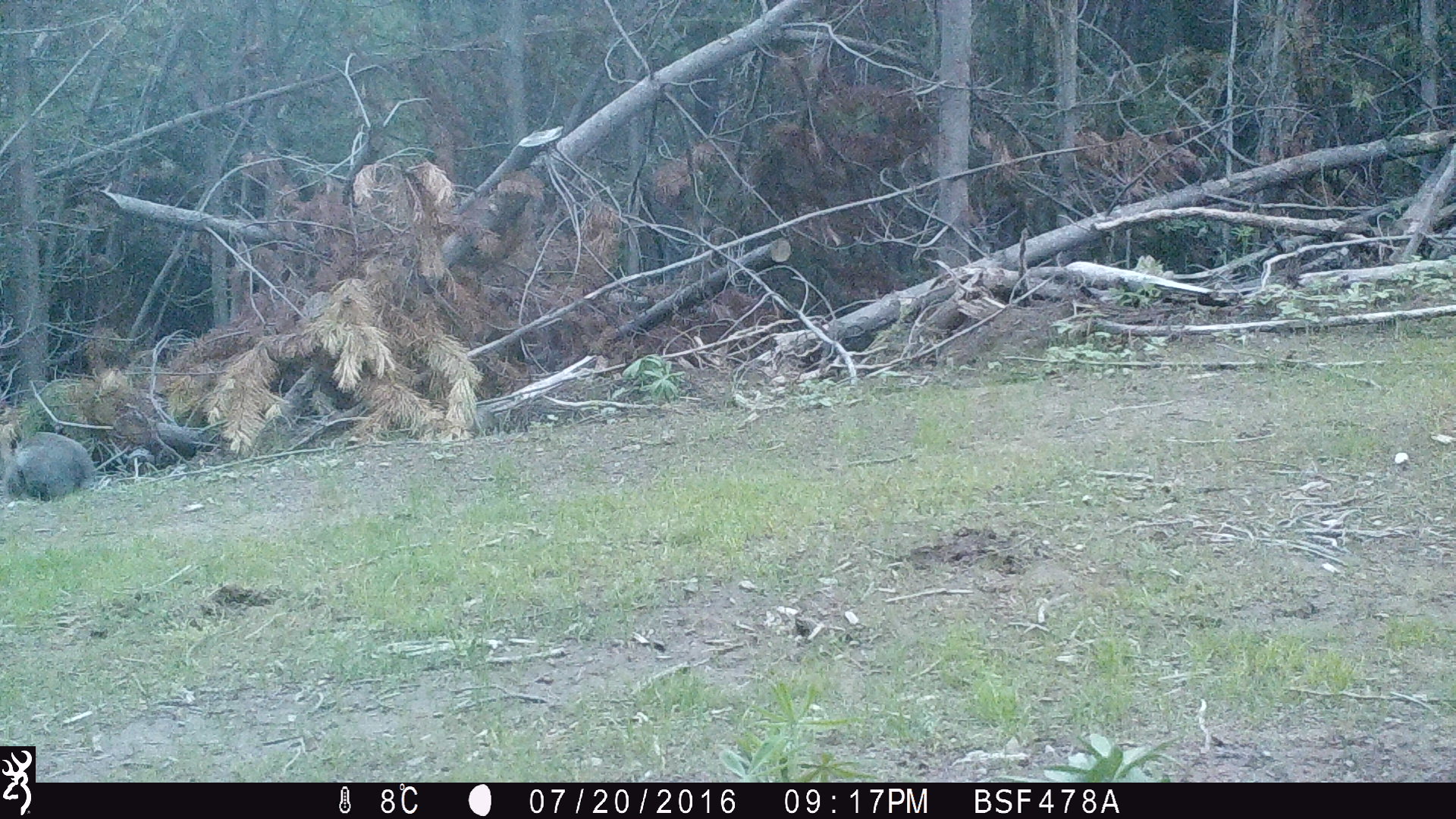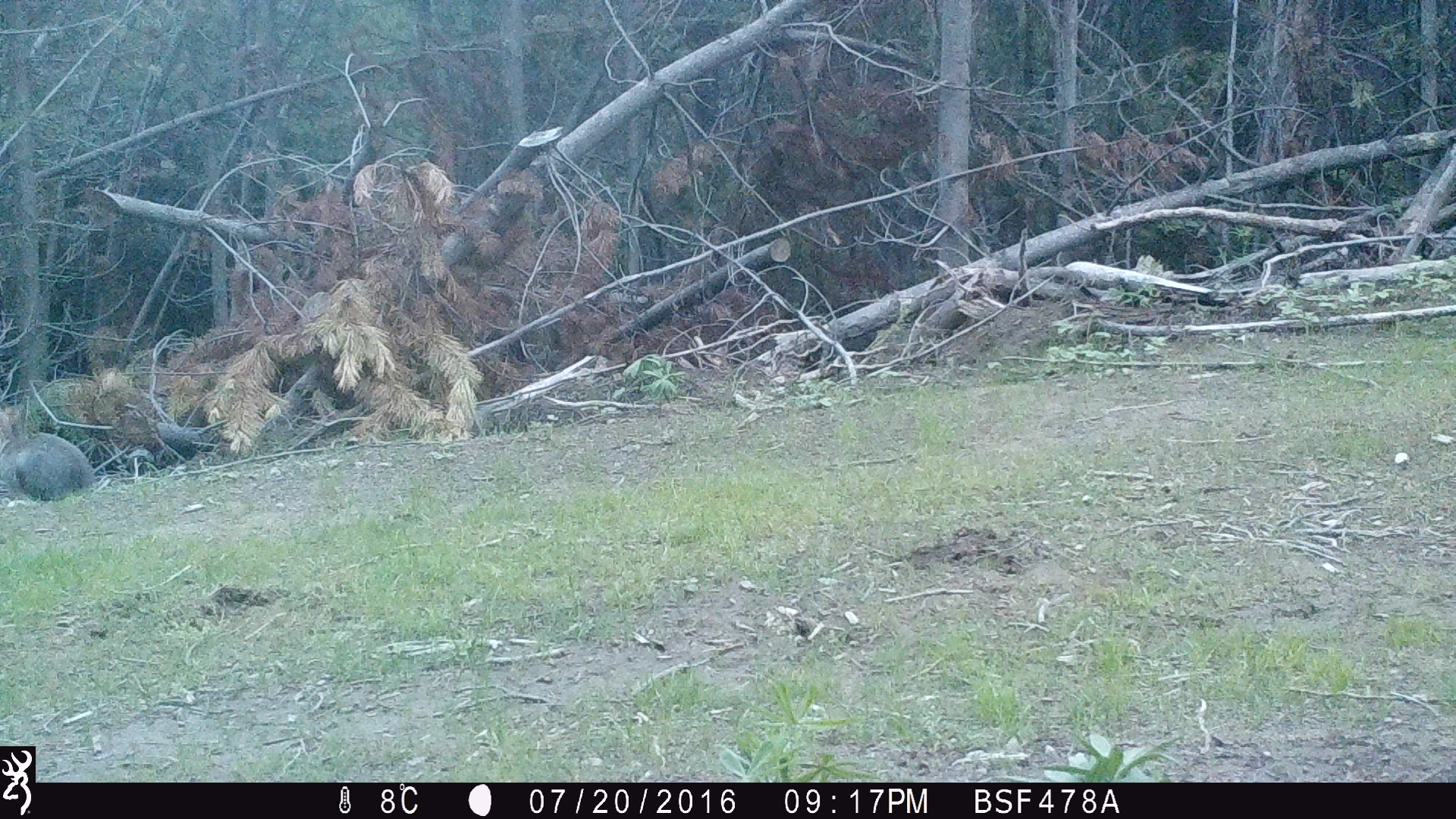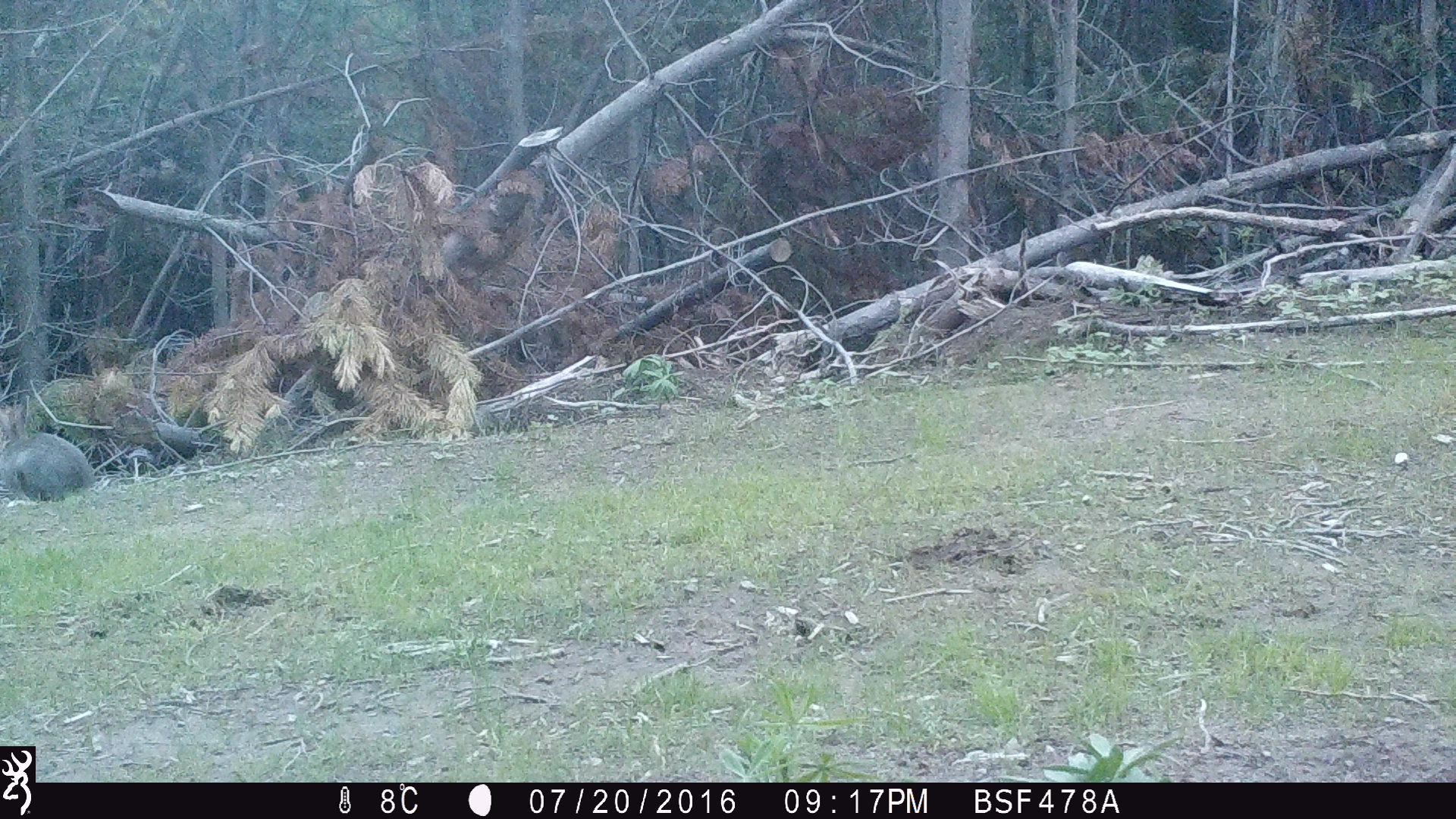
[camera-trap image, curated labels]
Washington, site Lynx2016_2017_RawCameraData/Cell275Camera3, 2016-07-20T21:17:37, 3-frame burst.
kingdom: Animalia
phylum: Chordata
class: Mammalia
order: Lagomorpha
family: Leporidae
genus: Lepus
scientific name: Lepus americanus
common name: snowshoe hare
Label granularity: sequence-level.